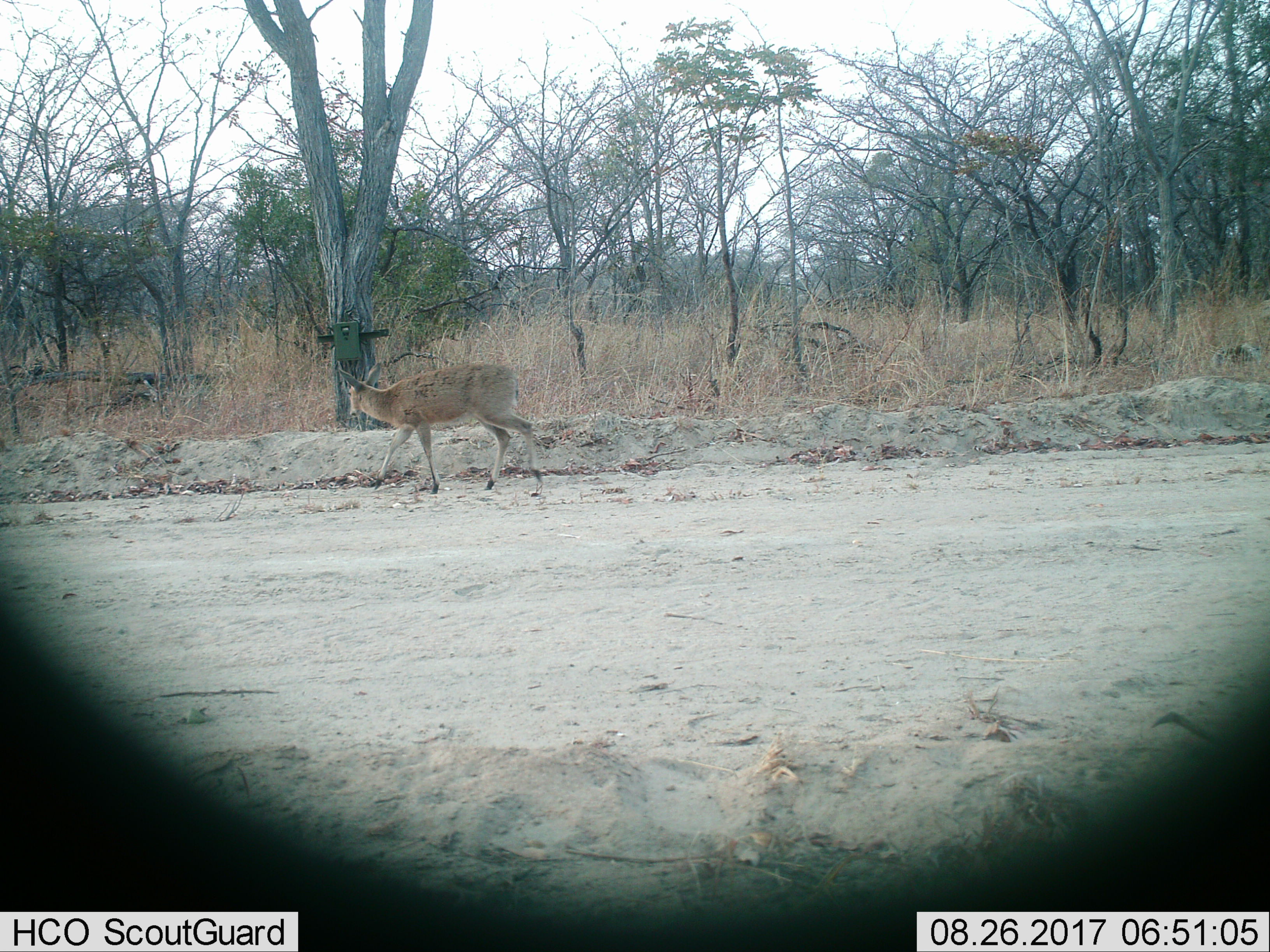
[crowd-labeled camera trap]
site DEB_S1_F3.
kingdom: Animalia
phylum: Chordata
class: Mammalia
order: Artiodactyla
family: Bovidae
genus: Sylvicapra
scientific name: Sylvicapra grimmia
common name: common duiker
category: duikercommongrey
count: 1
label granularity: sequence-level